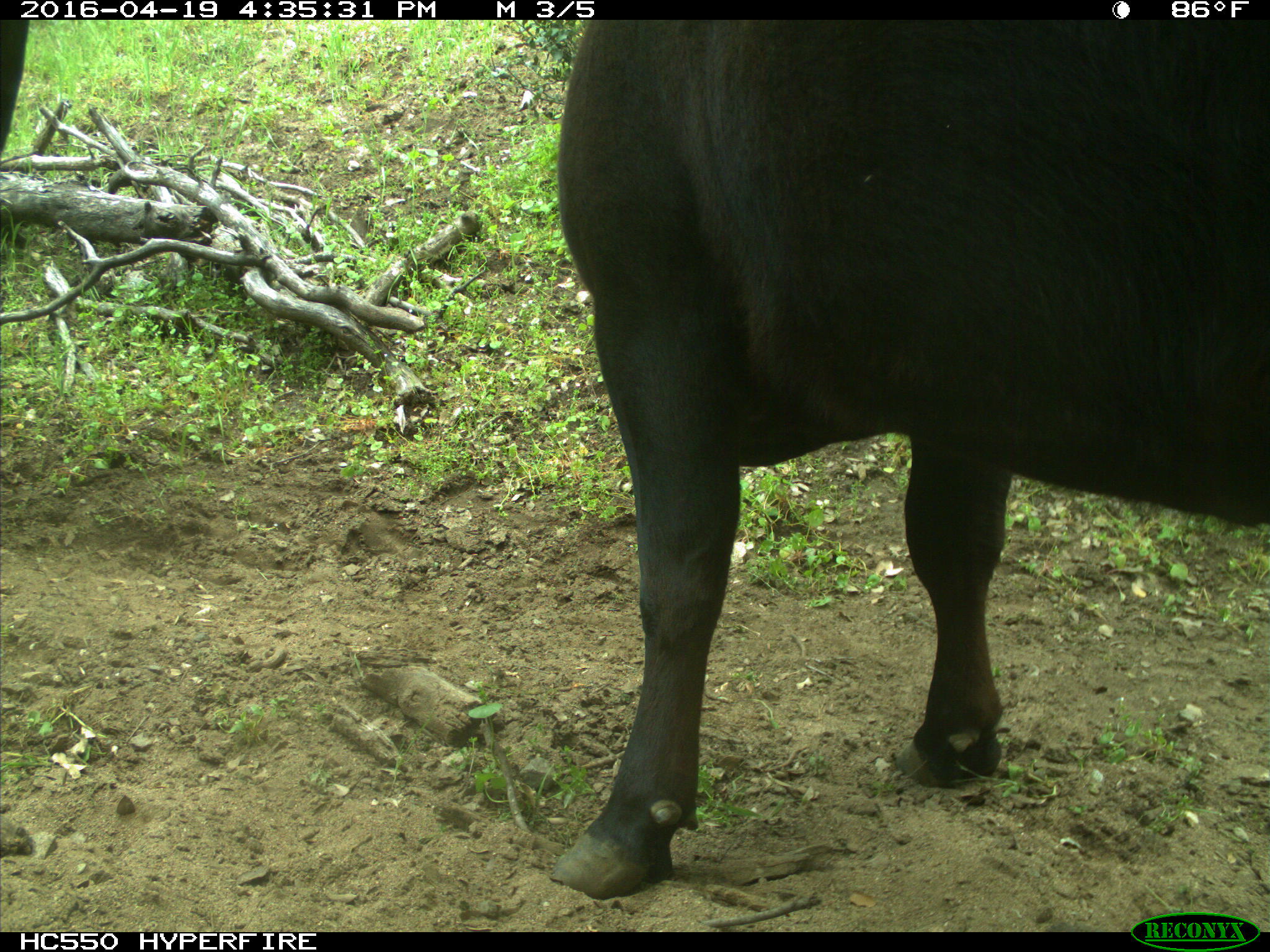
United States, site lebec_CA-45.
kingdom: Animalia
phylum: Chordata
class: Mammalia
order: Artiodactyla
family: Bovidae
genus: Bos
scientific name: Bos taurus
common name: domestic cow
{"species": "Bos taurus (domestic cow)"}